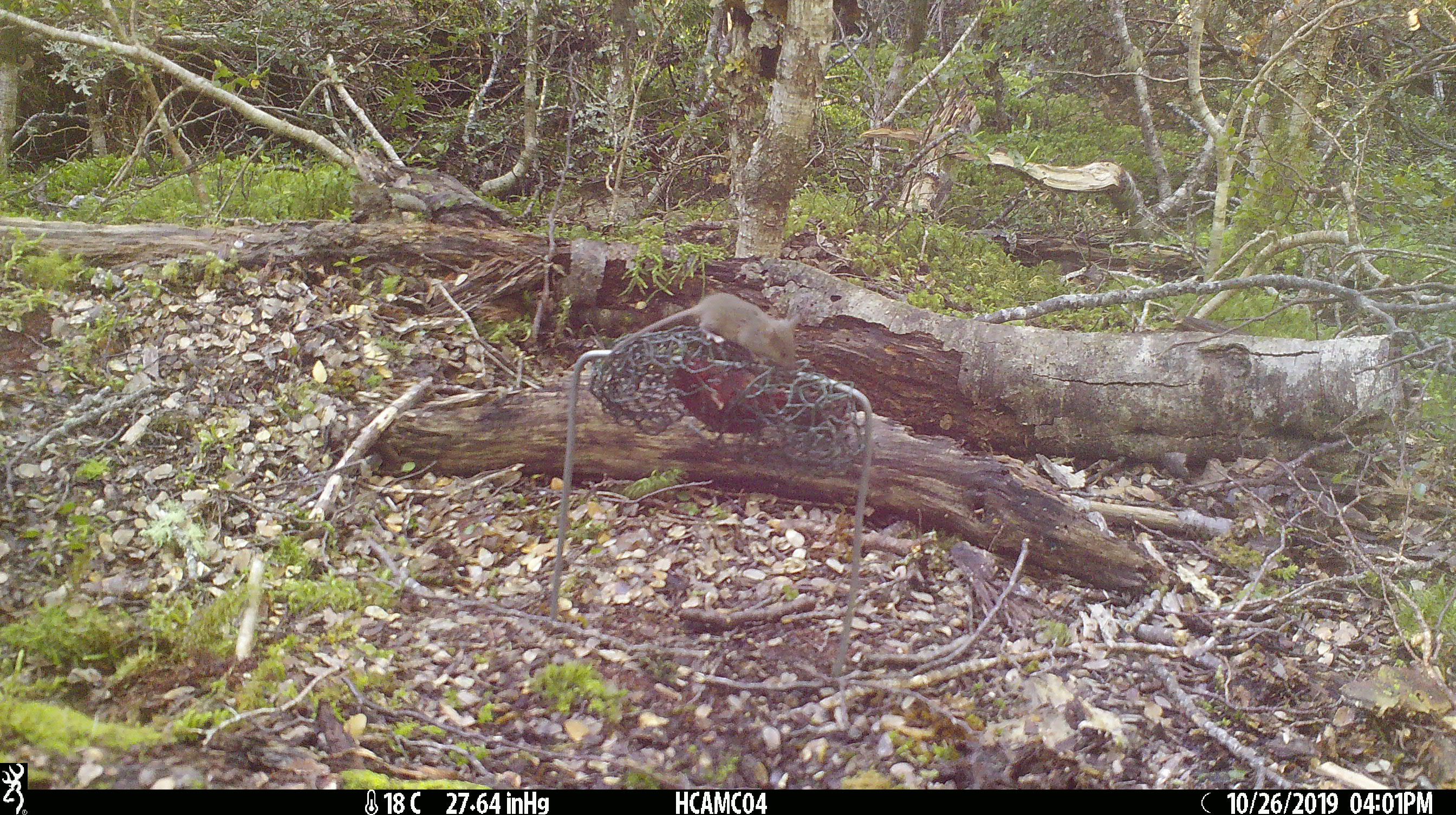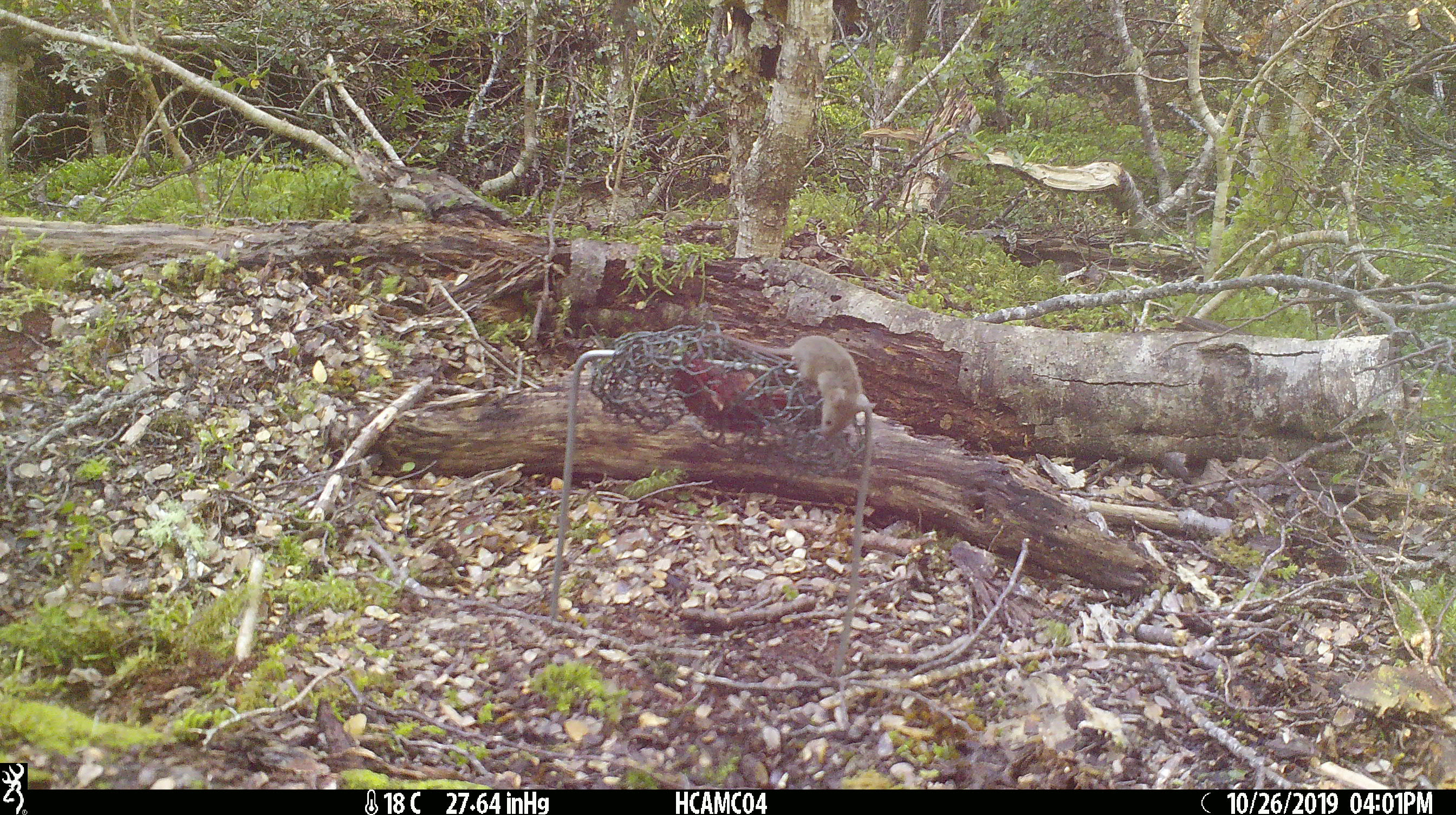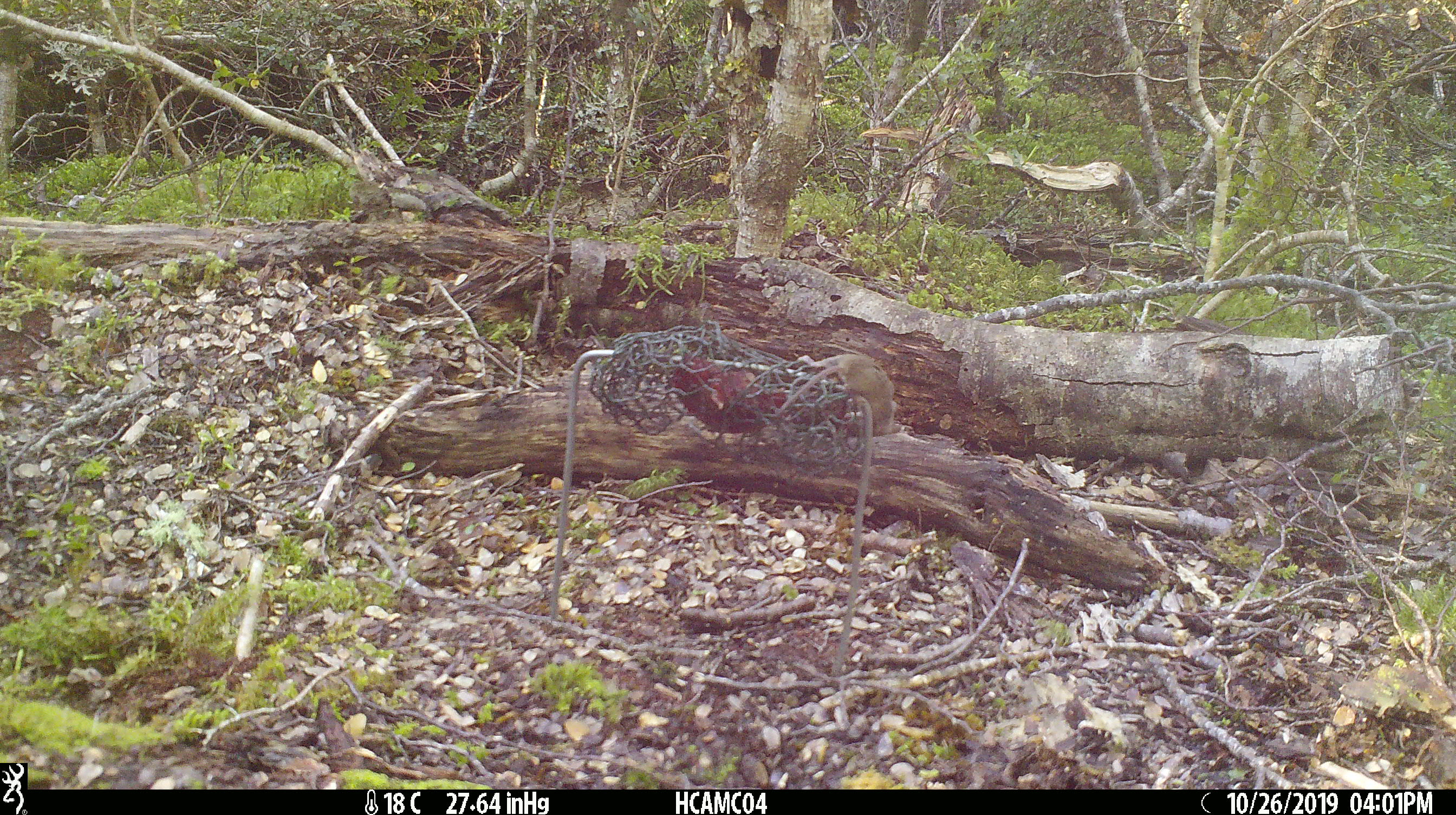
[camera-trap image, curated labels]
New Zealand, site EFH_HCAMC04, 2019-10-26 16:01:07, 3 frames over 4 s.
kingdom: Animalia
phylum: Chordata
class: Mammalia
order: Rodentia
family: Muridae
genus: Mus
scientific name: Mus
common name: mouse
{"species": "mouse (Mus)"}